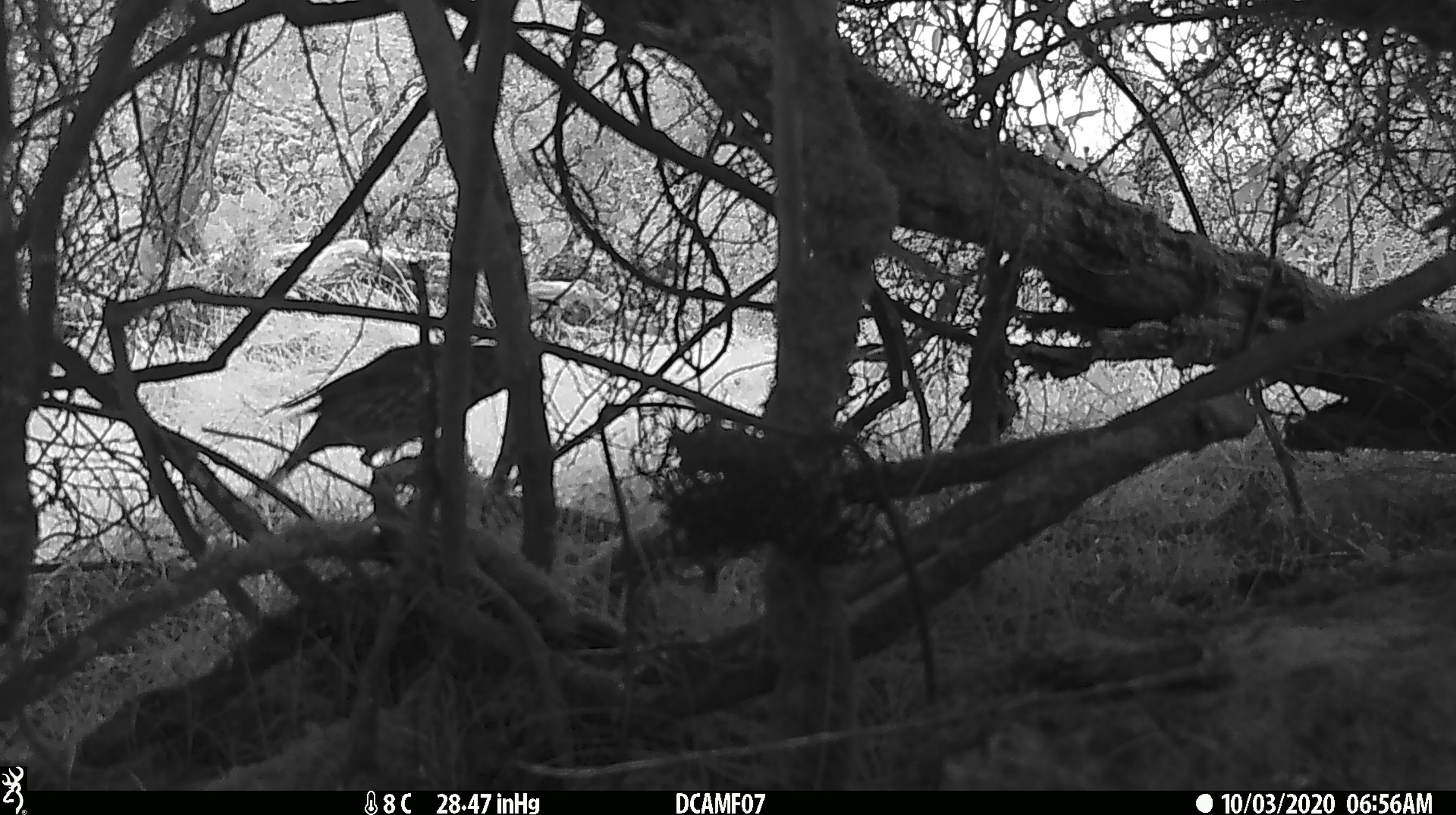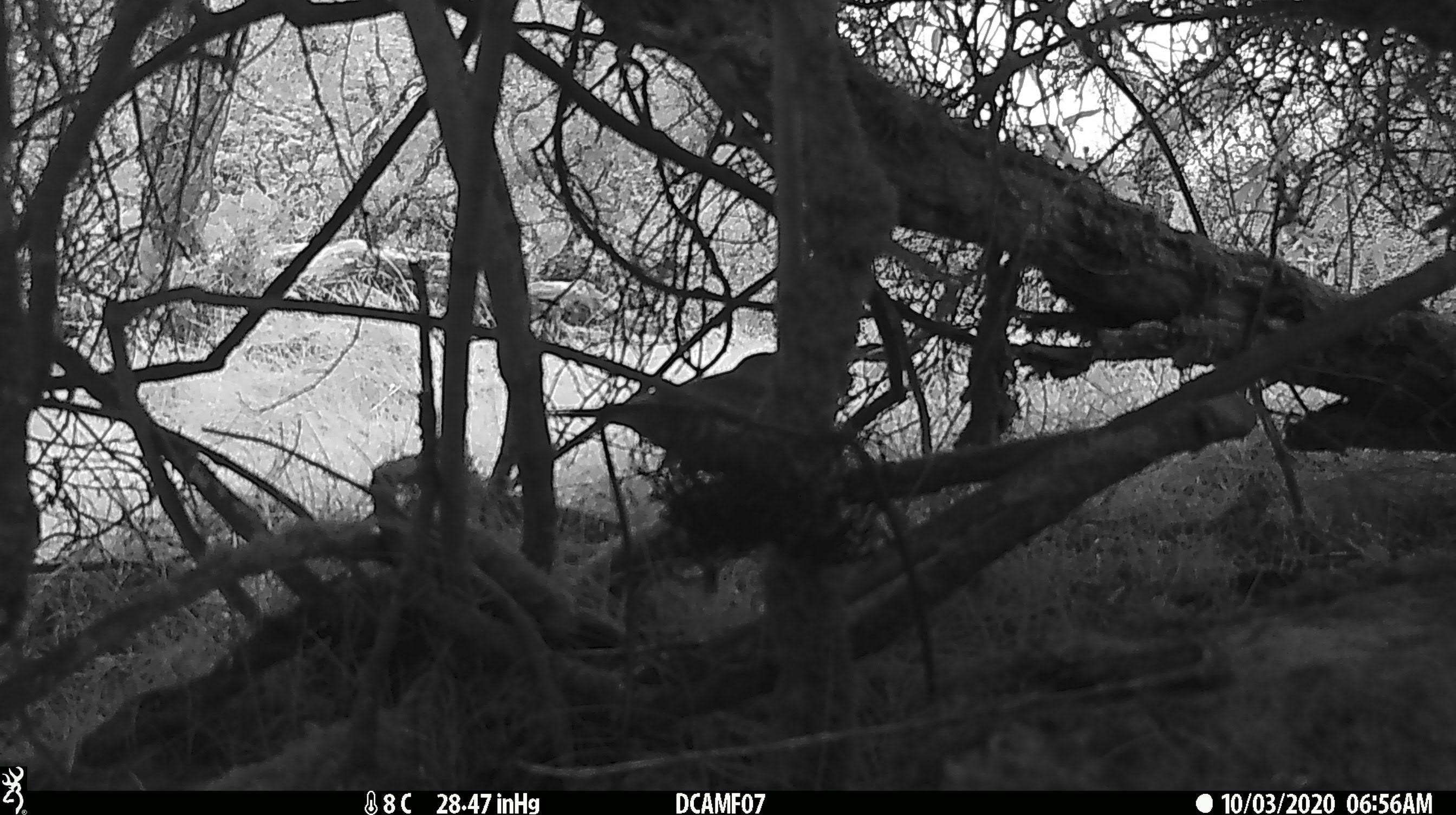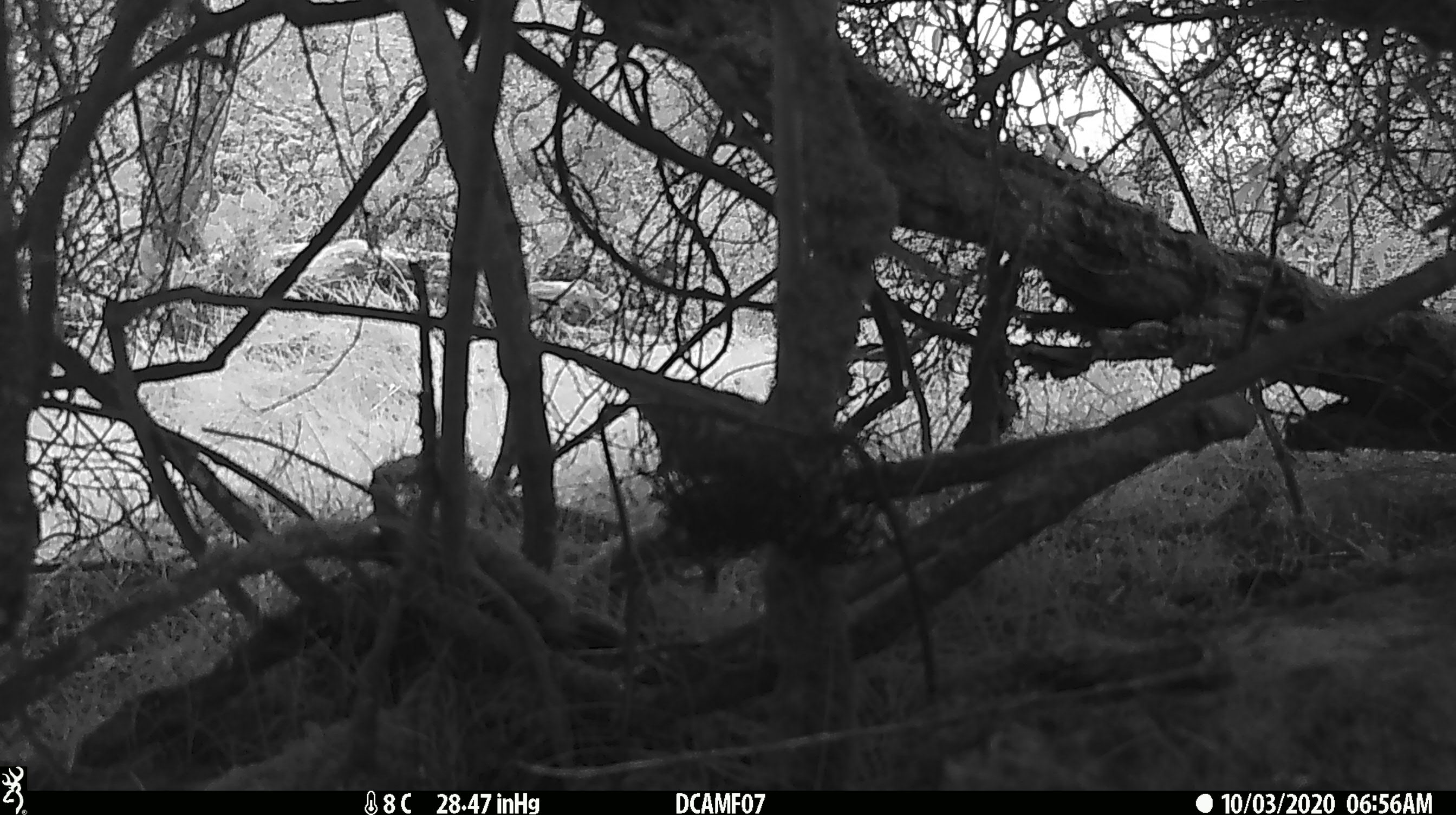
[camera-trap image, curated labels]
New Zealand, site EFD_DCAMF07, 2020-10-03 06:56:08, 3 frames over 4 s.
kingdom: Animalia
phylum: Chordata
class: Aves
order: Passeriformes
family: Turdidae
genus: Turdus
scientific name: Turdus philomelos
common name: song thrush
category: thrush